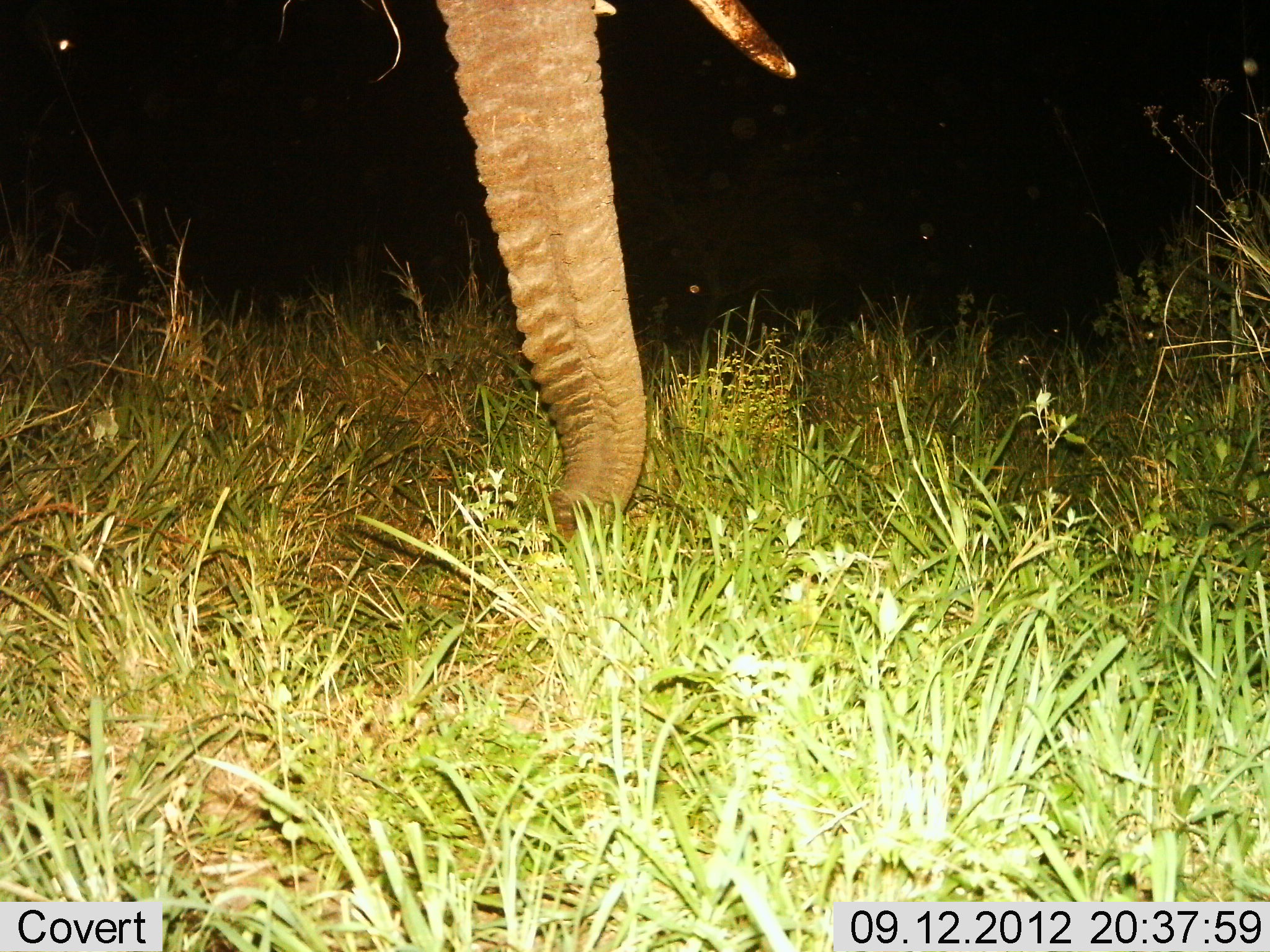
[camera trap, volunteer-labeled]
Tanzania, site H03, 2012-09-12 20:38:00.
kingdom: Animalia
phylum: Chordata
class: Mammalia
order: Proboscidea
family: Elephantidae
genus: Loxodonta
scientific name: Loxodonta africana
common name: african bush elephant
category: elephant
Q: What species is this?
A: Elephant (african bush elephant) (Loxodonta africana).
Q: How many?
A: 1.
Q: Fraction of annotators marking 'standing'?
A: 60%.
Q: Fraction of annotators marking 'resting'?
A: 0%.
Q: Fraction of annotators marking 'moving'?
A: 0%.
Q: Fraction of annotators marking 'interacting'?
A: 0%.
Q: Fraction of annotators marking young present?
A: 0%.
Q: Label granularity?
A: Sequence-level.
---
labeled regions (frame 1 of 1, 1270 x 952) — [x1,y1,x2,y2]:
animal: [435,0,796,554]